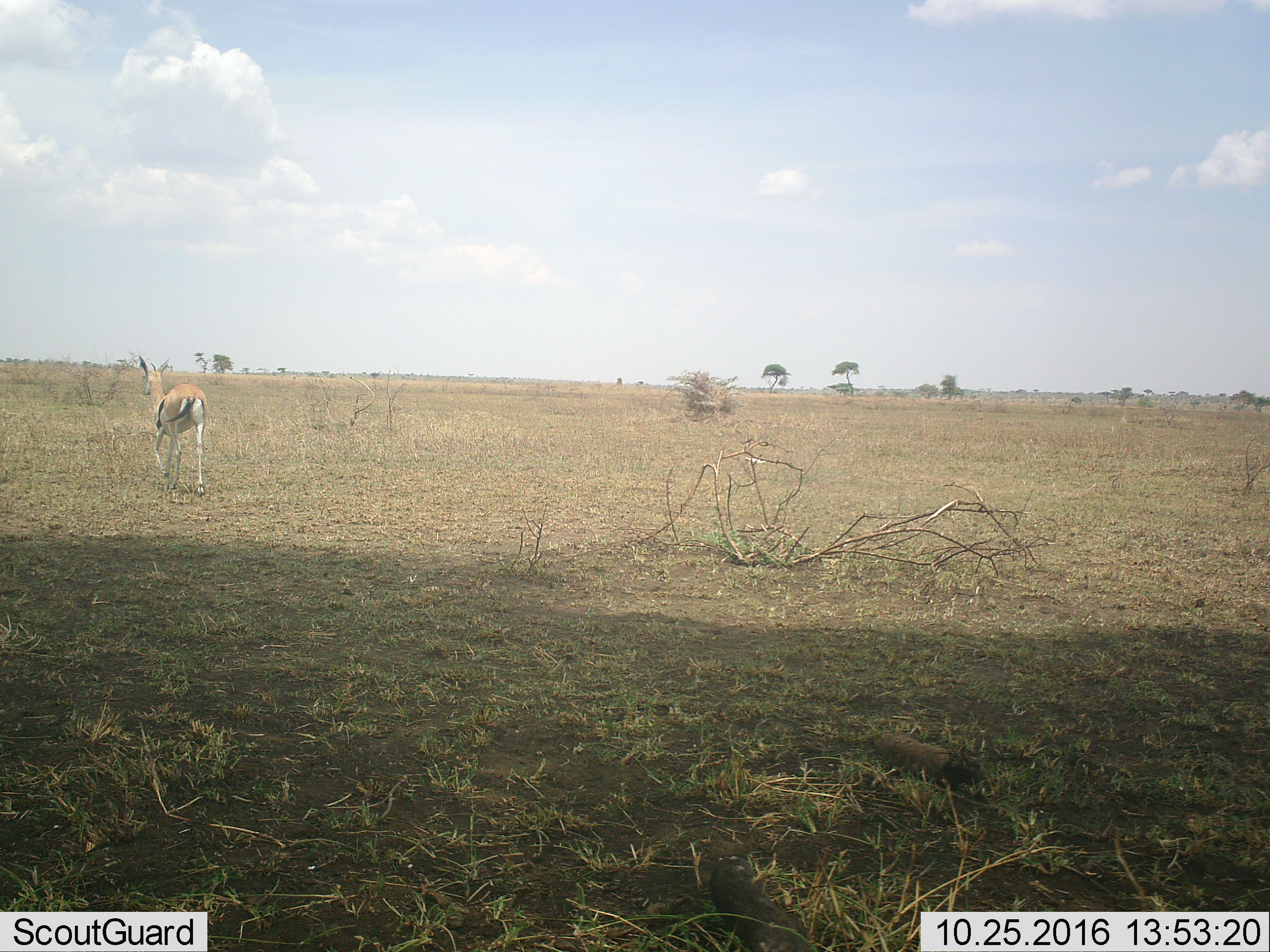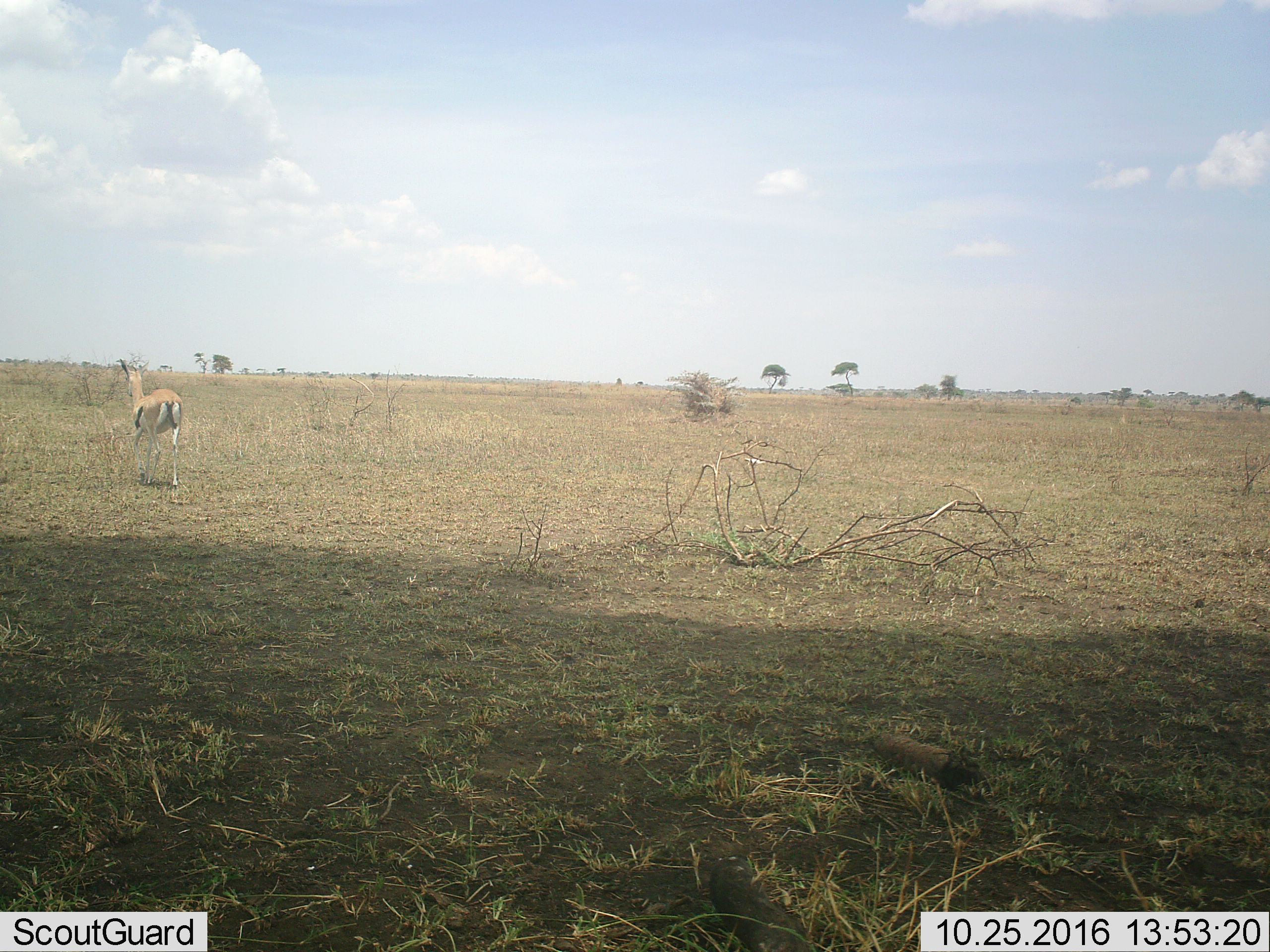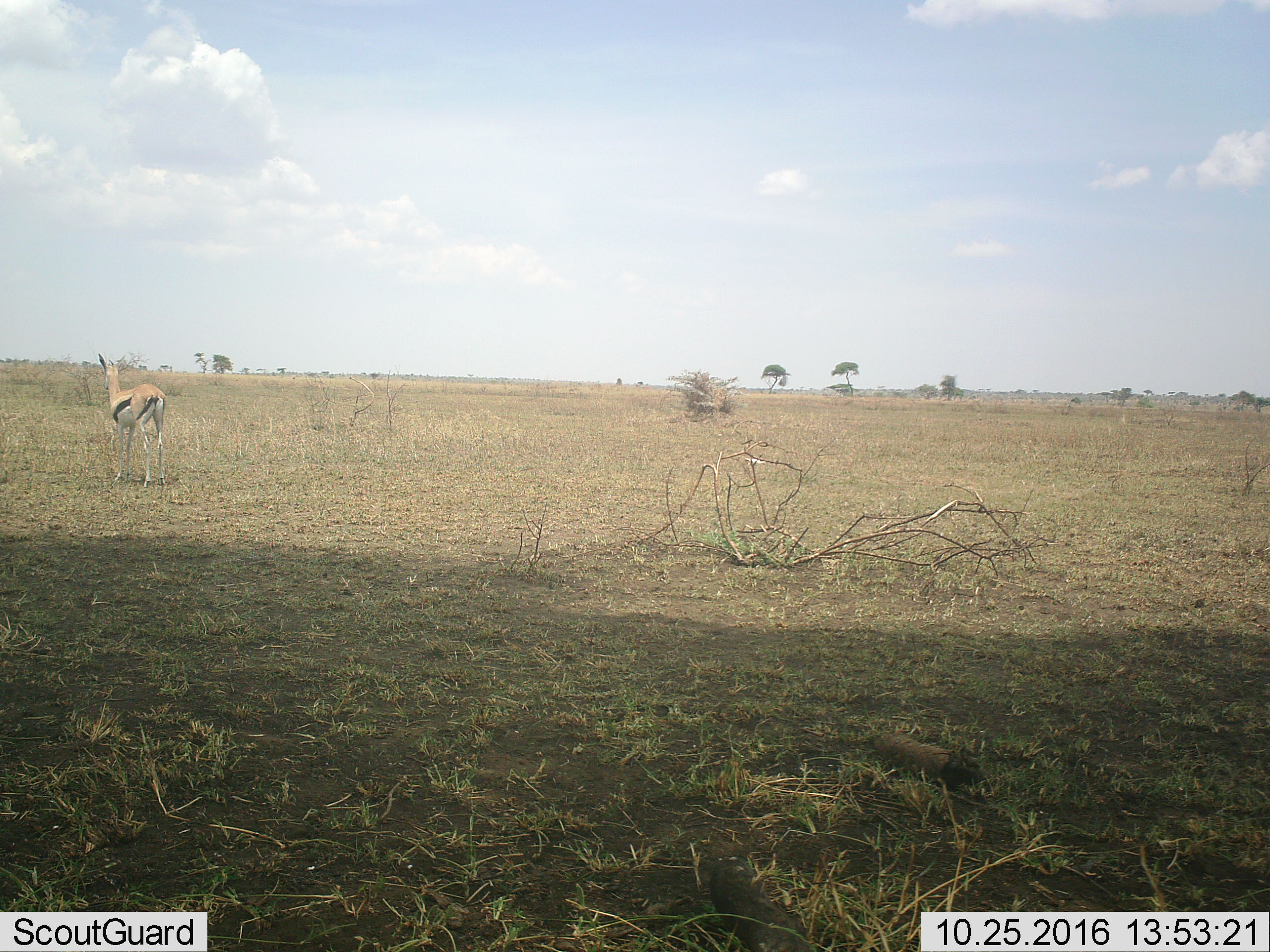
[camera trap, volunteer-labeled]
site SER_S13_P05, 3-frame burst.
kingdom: Animalia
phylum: Chordata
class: Mammalia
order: Artiodactyla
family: Bovidae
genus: Eudorcas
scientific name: Eudorcas thomsonii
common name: thomson's gazelle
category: gazellethomsons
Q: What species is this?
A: Gazellethomsons (thomson's gazelle) (Eudorcas thomsonii).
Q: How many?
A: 1.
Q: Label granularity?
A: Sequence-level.